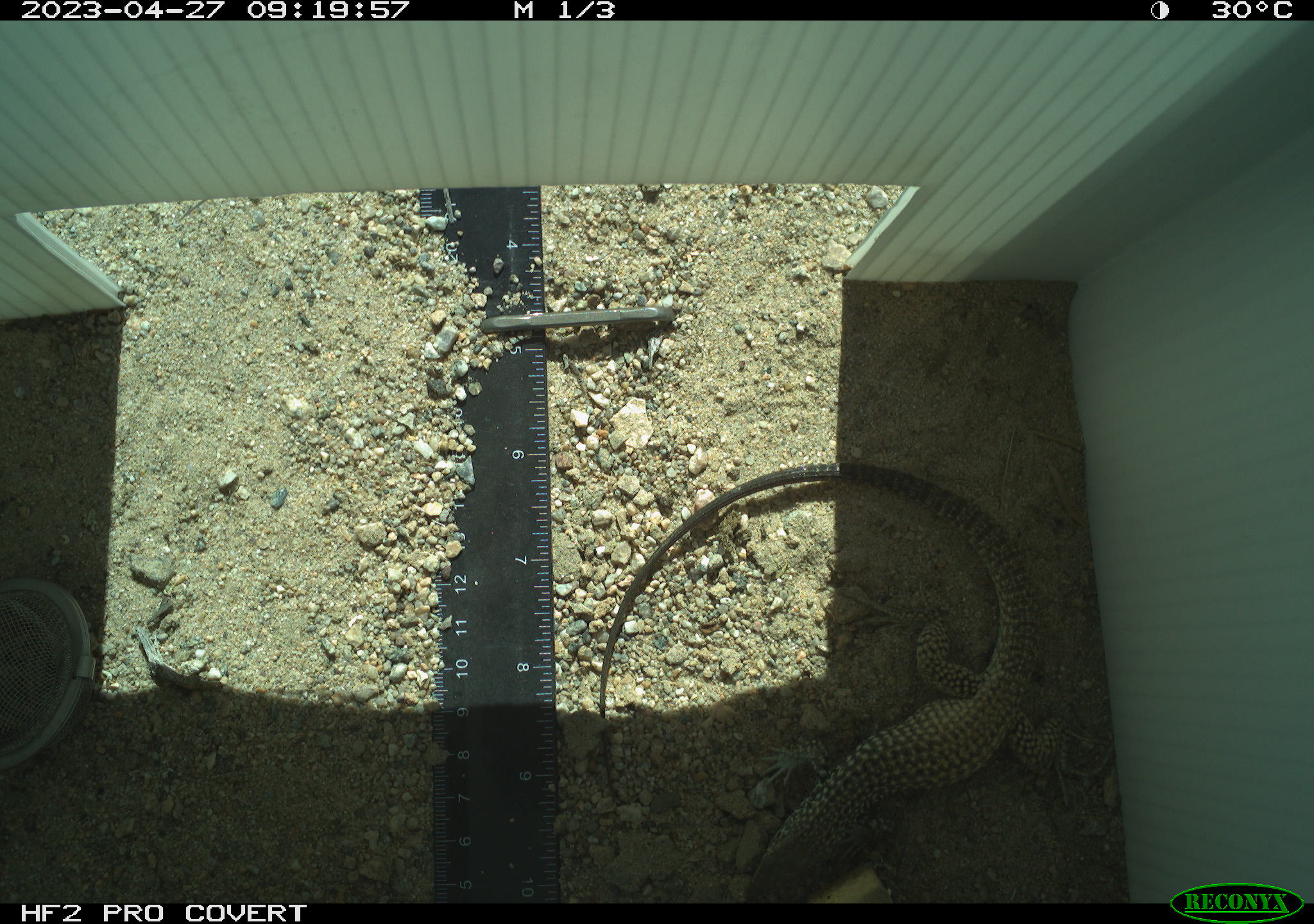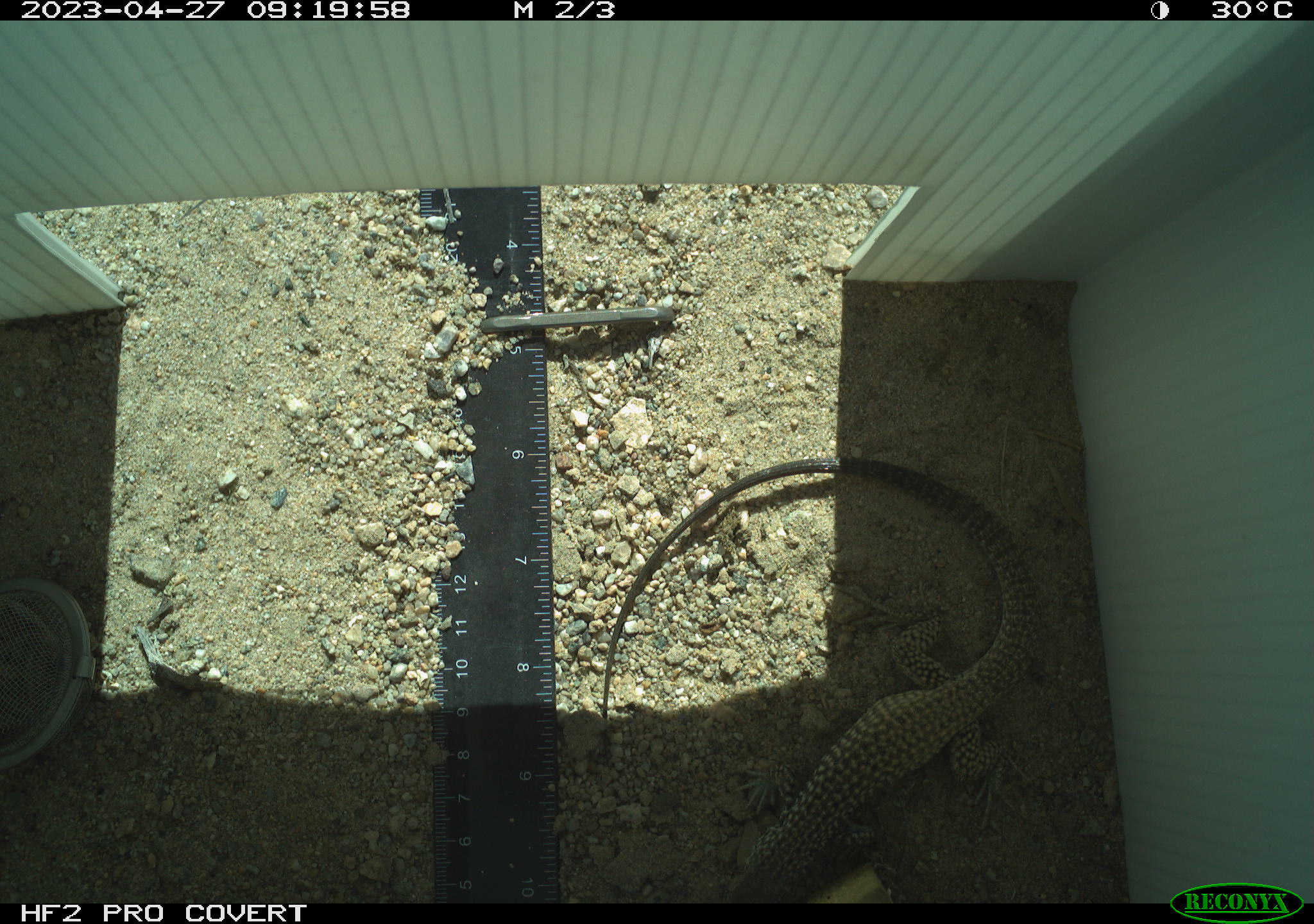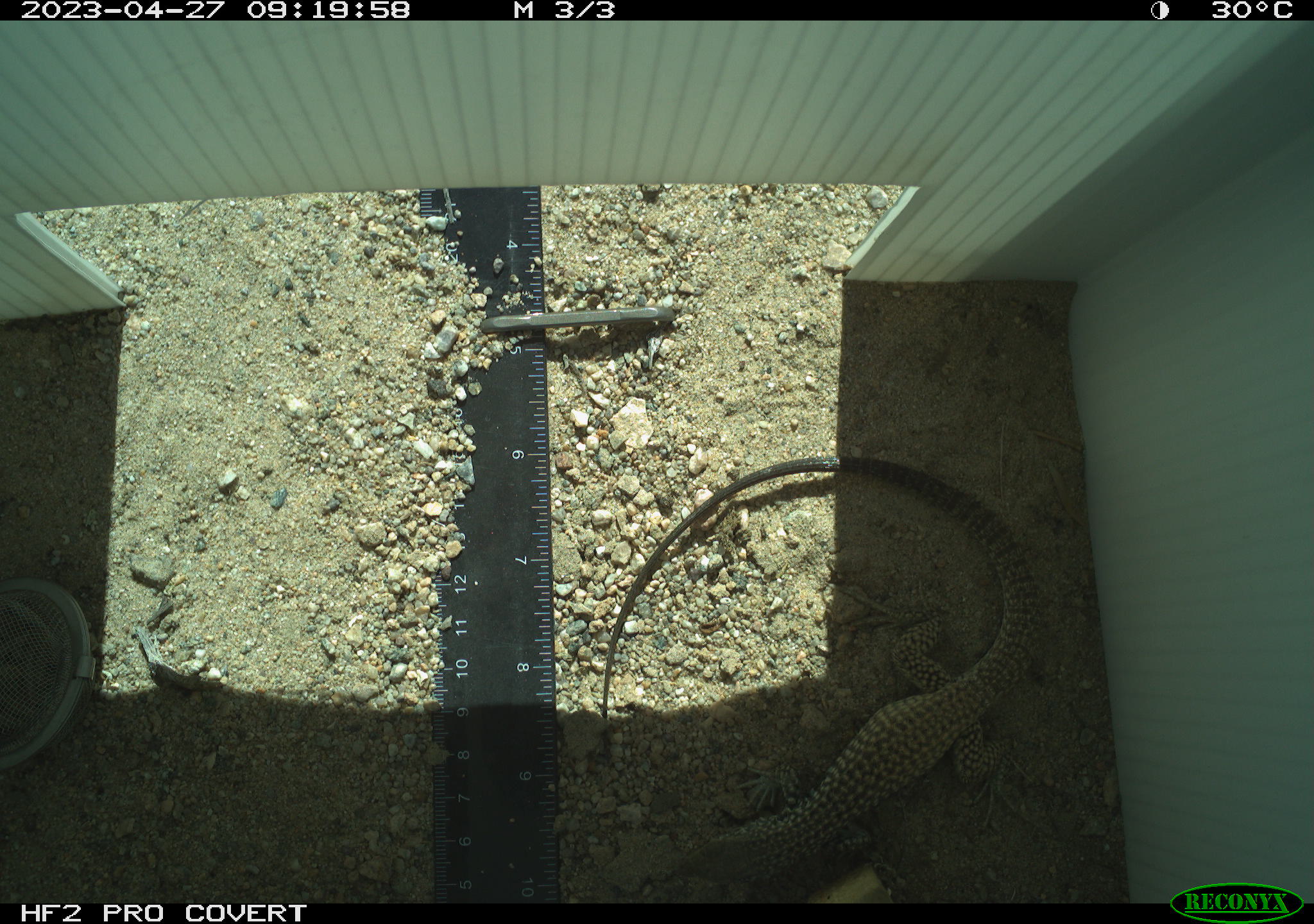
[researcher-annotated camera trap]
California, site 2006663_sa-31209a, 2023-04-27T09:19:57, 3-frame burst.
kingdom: Animalia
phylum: Chordata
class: Reptilia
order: Squamata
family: Teiidae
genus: Aspidoscelis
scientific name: Aspidoscelis tigris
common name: western whiptail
Western whiptail (Aspidoscelis tigris).